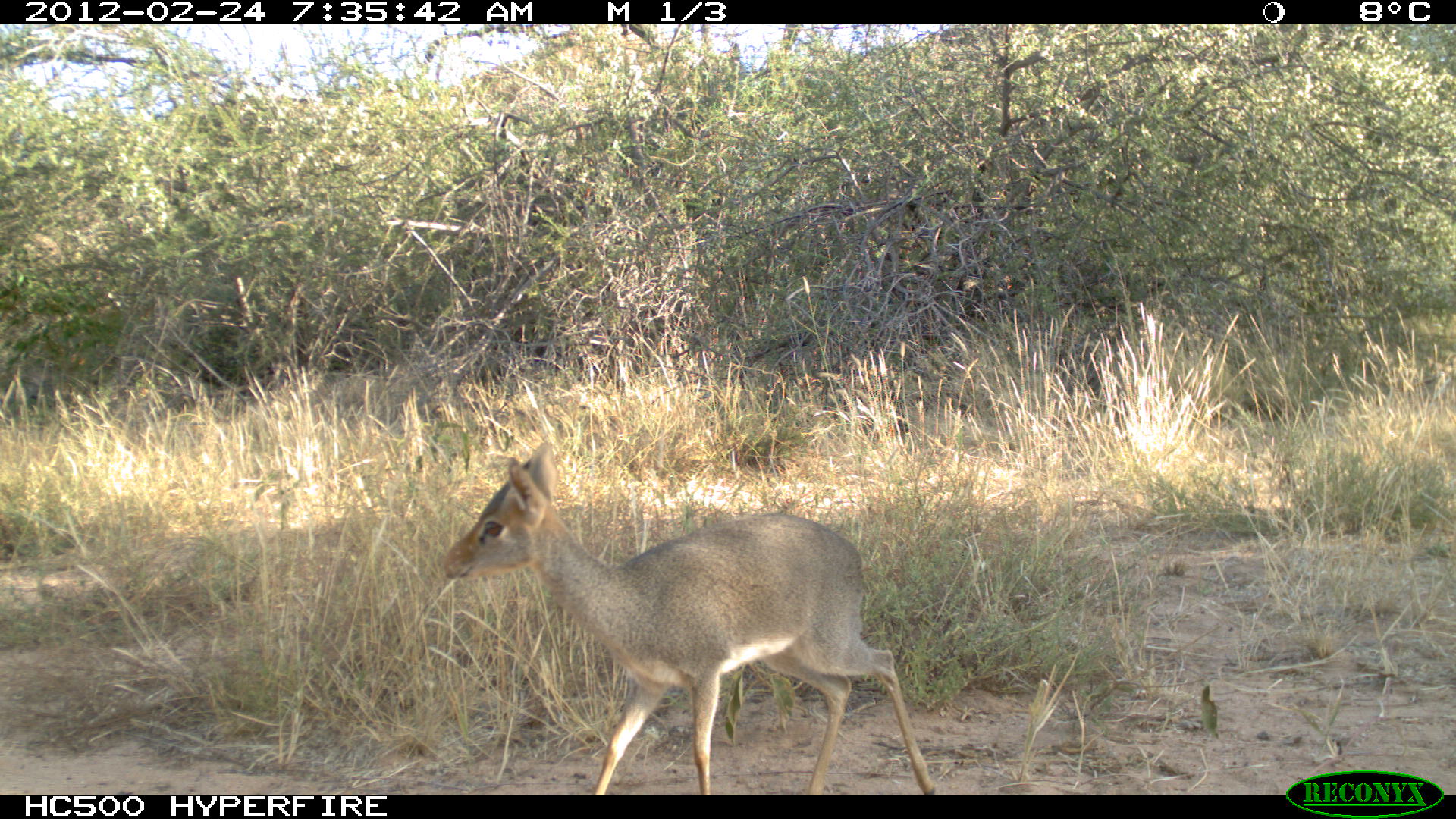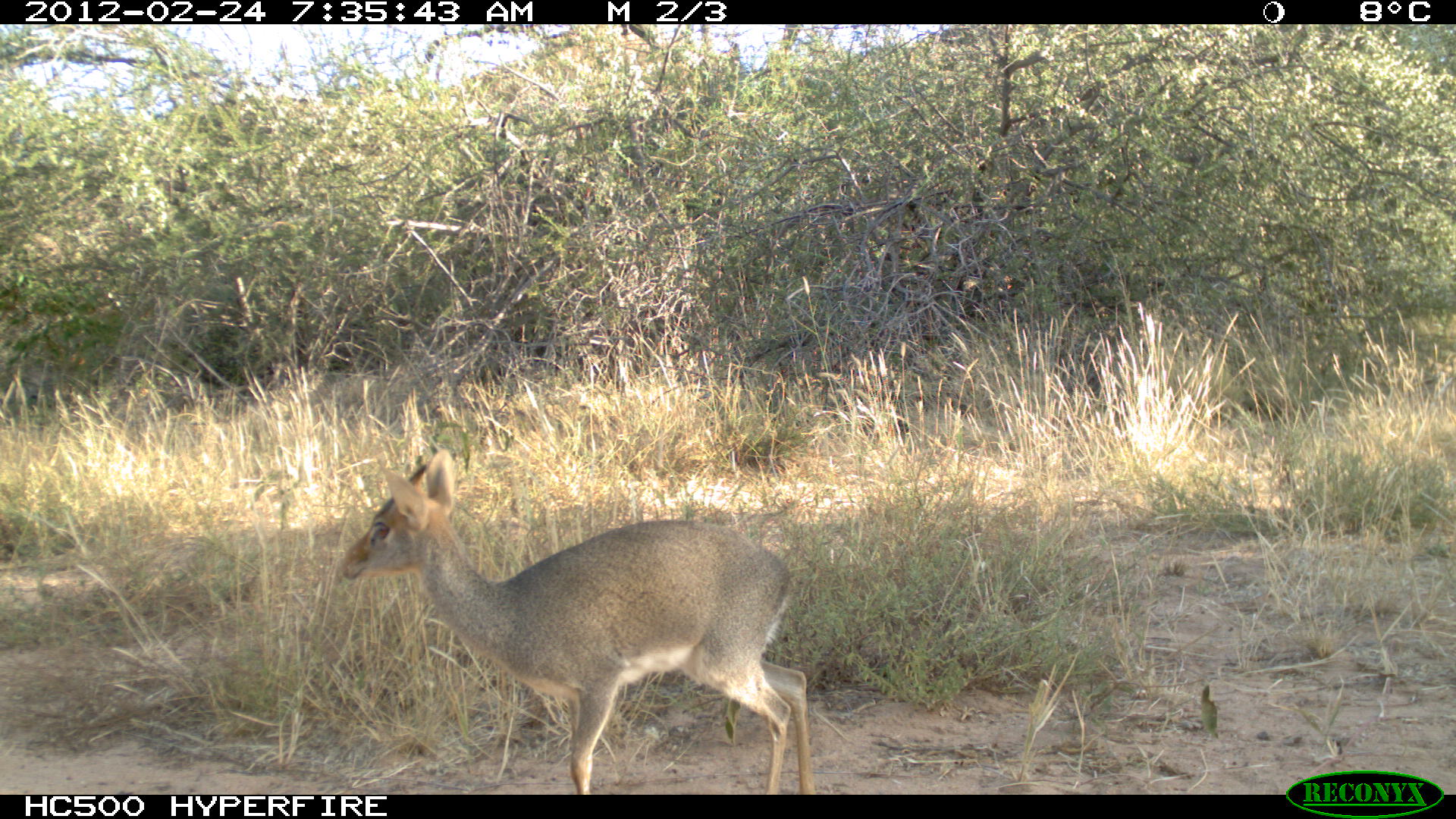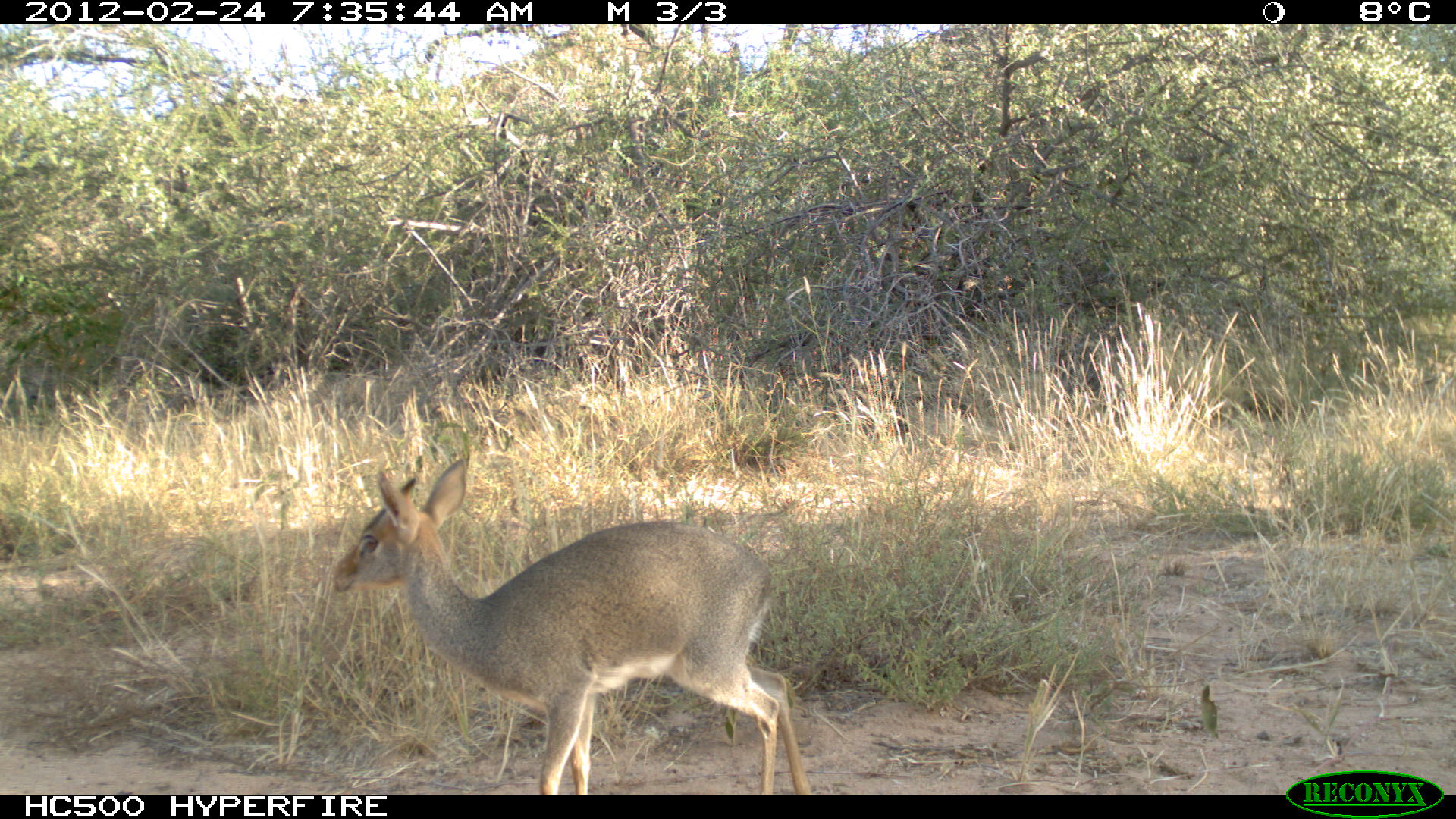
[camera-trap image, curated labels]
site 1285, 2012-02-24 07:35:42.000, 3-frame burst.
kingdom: Animalia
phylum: Chordata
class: Mammalia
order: Artiodactyla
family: Bovidae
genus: Madoqua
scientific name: Madoqua guentheri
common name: günther's dik-dik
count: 1